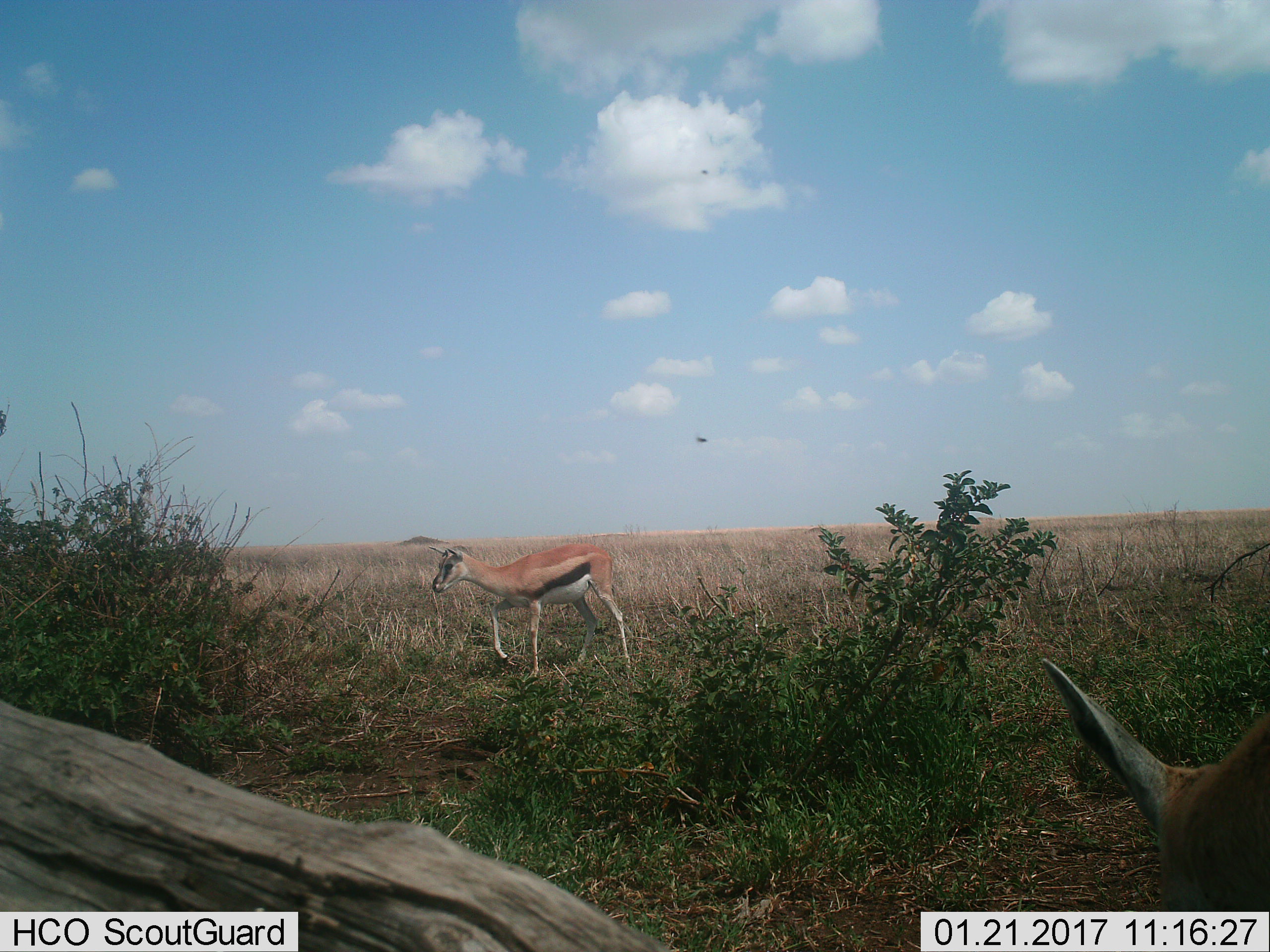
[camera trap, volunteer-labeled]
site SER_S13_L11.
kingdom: Animalia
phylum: Chordata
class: Mammalia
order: Artiodactyla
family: Bovidae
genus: Eudorcas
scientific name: Eudorcas thomsonii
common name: thomson's gazelle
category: gazellethomsons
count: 2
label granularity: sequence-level